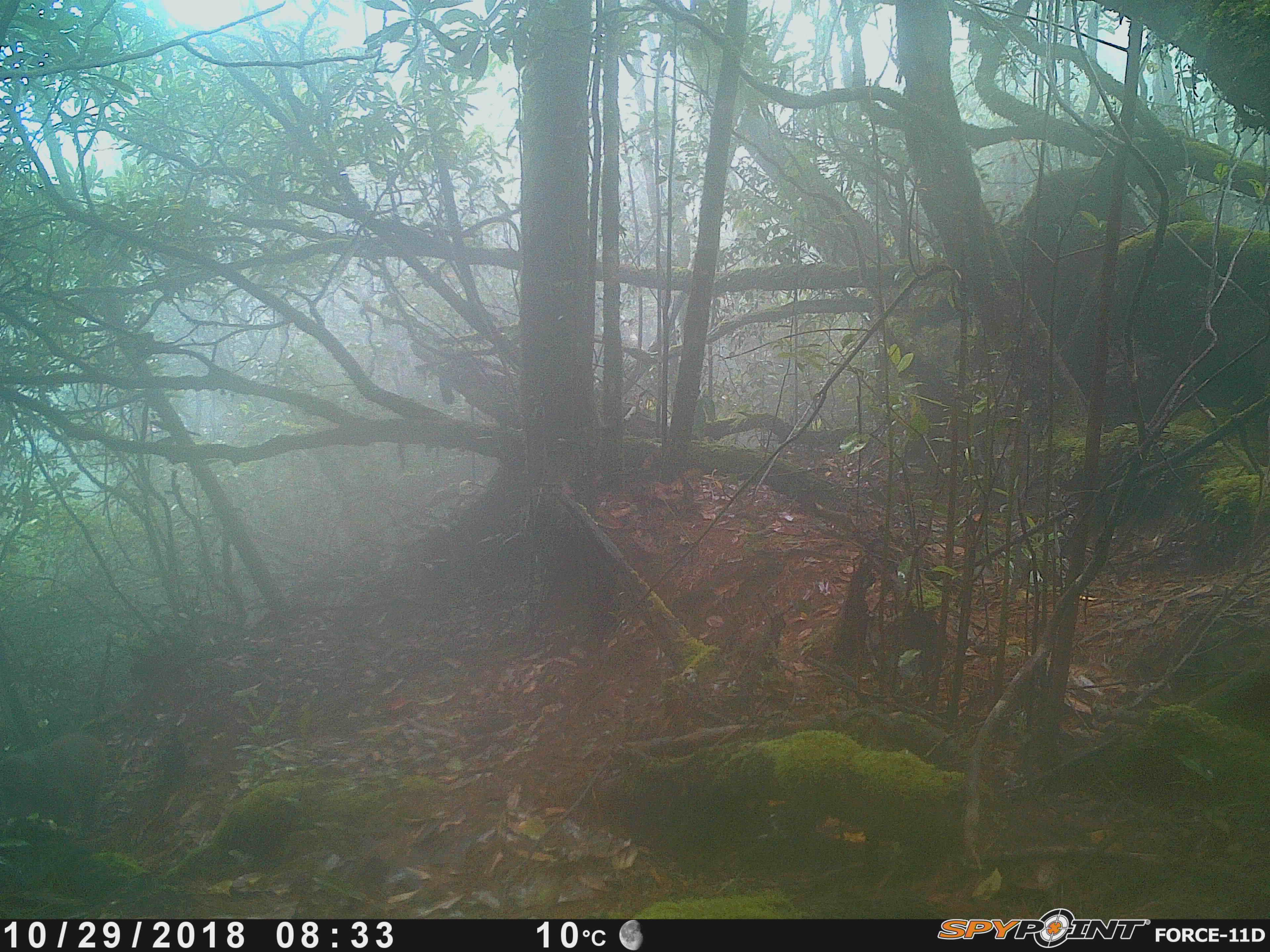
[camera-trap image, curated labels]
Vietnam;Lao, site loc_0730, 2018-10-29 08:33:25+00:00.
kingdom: Animalia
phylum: Chordata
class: Mammalia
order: Primates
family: Cercopithecidae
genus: Macaca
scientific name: Macaca arctoides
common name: stump-tailed macaque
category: stump tailed macaque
Stump tailed macaque (stump-tailed macaque) (Macaca arctoides). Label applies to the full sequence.